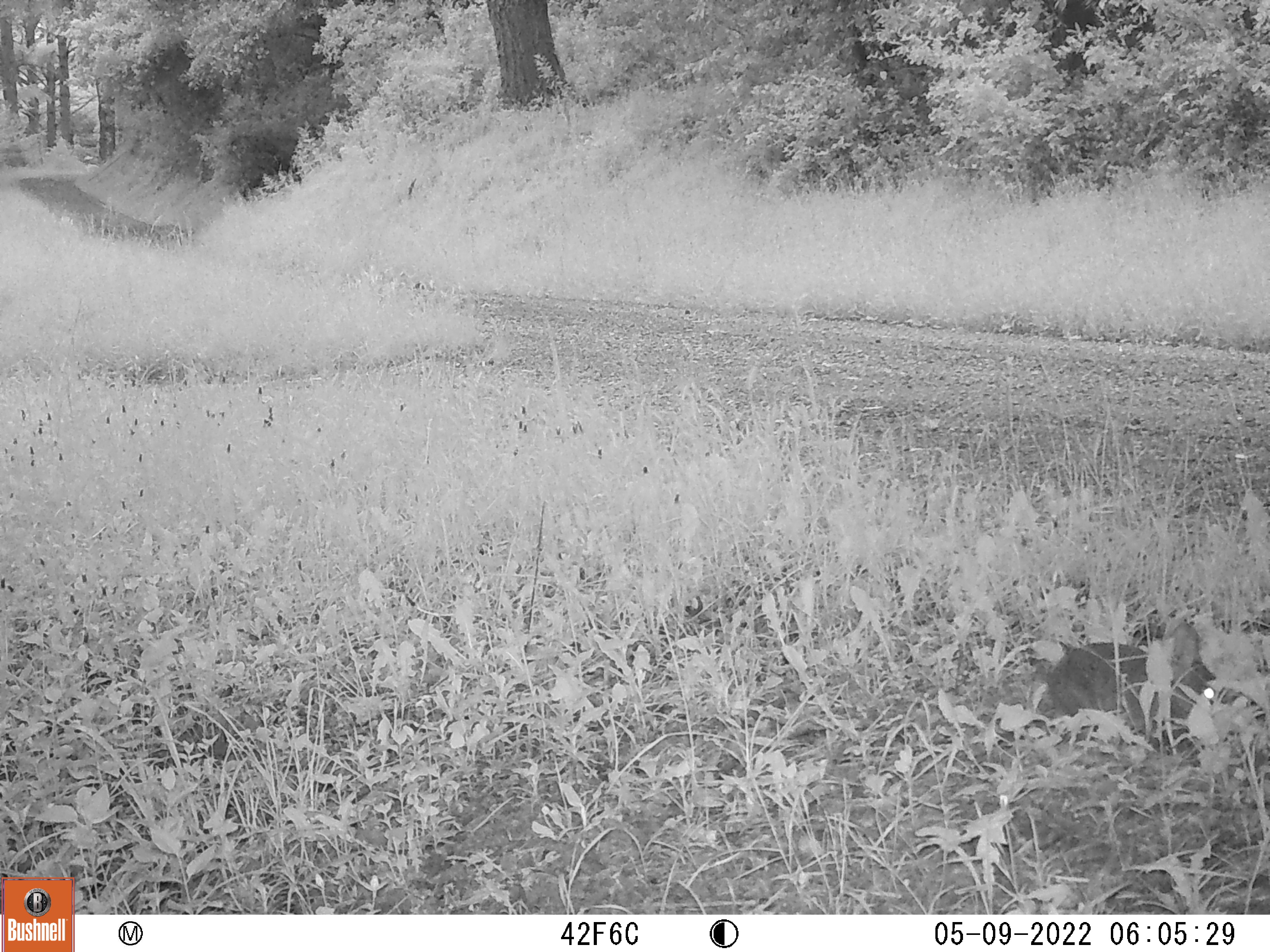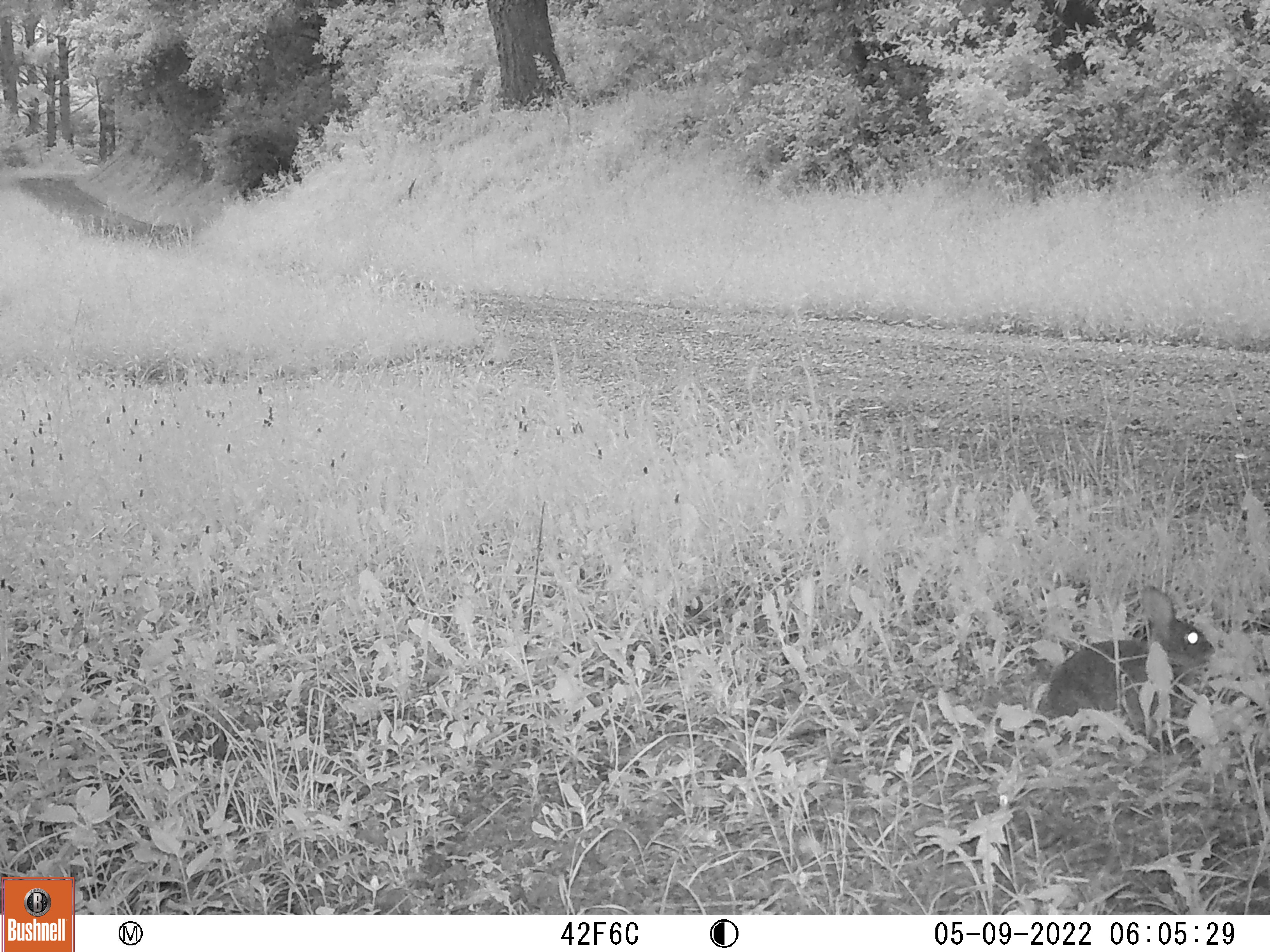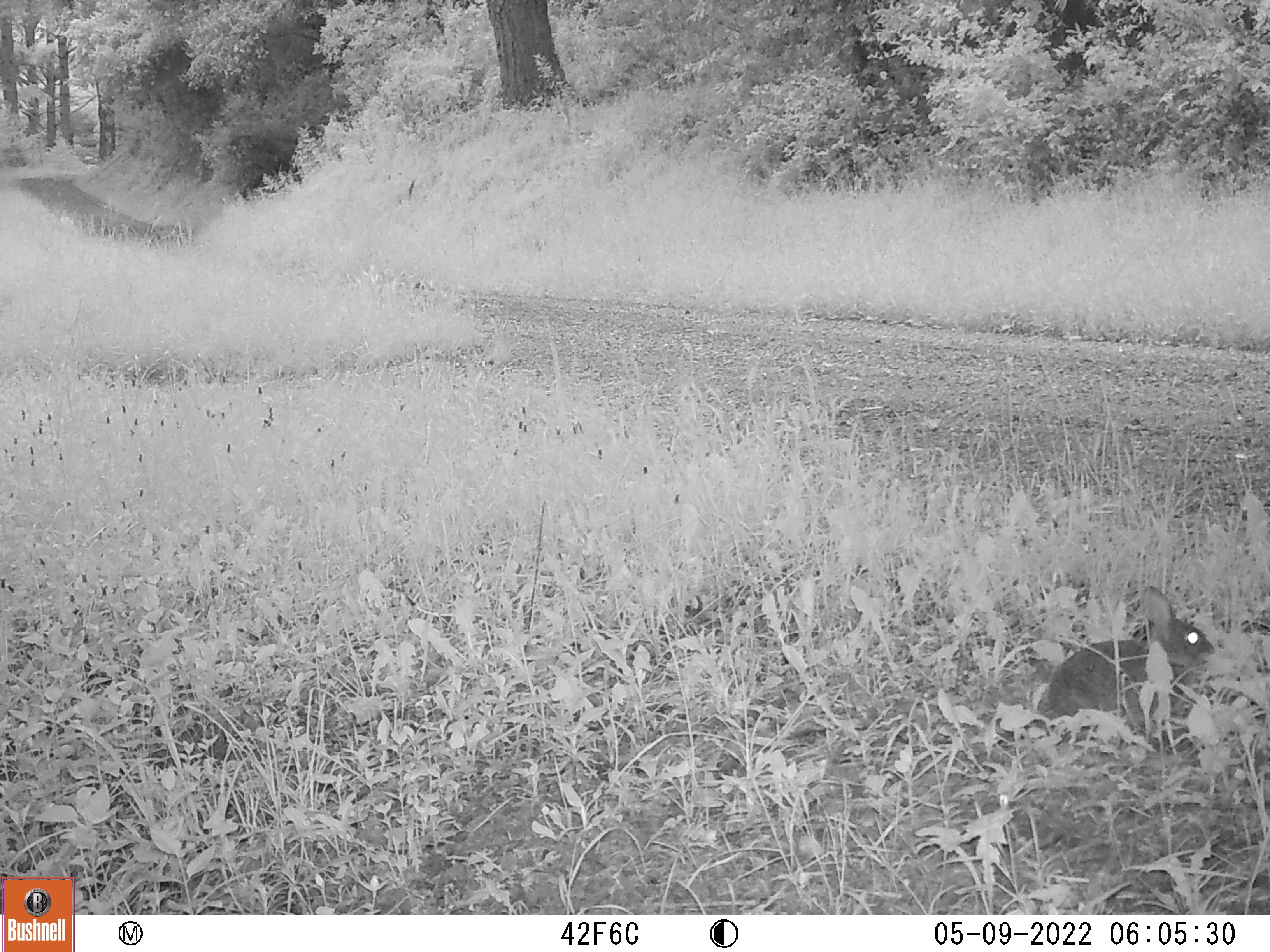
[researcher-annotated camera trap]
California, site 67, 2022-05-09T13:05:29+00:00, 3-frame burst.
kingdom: Animalia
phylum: Chordata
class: Mammalia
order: Lagomorpha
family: Leporidae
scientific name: Leporidae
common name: rabbit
Rabbit (Leporidae).